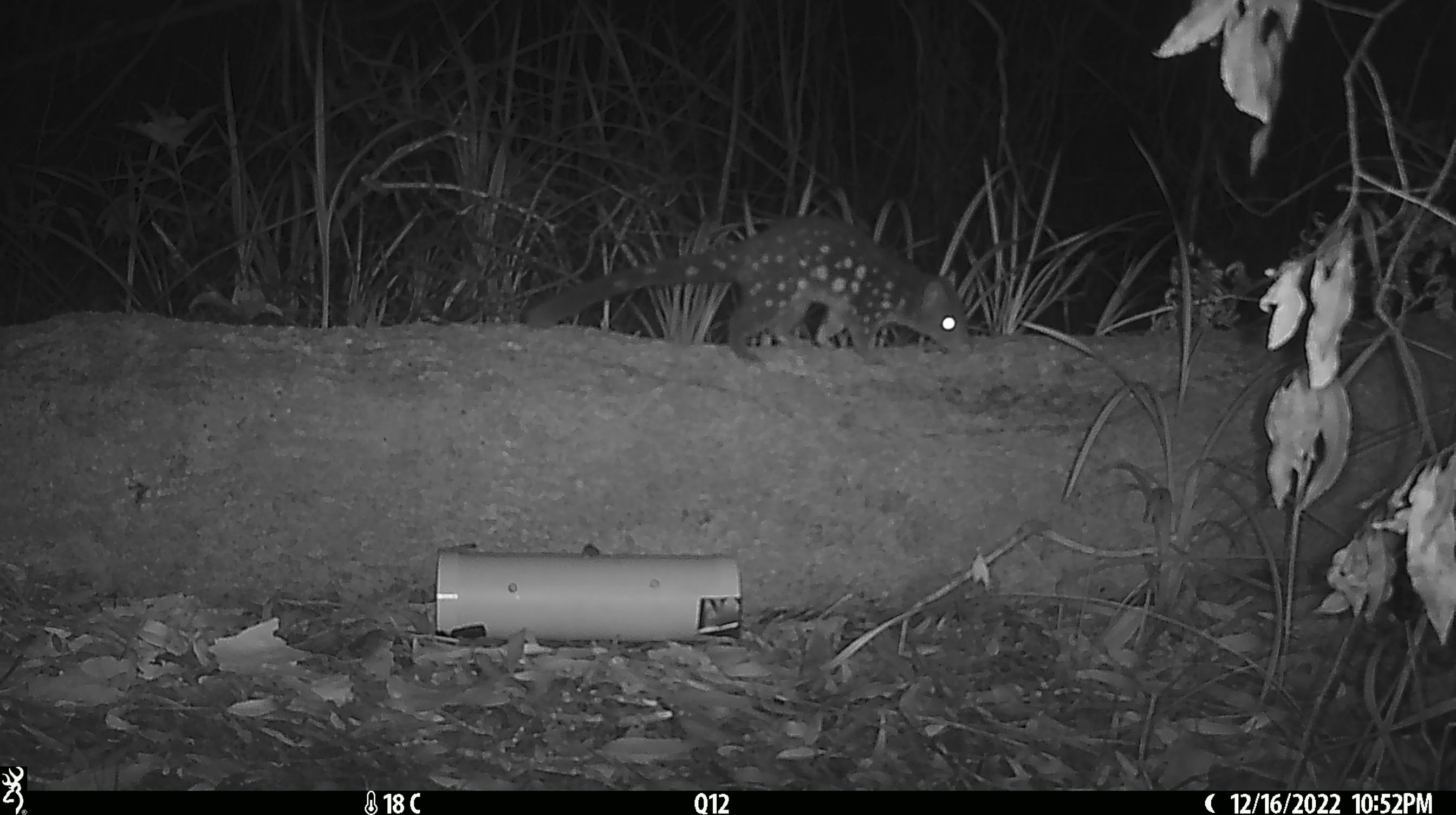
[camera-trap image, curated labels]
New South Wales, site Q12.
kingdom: Animalia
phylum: Chordata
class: Mammalia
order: Dasyuromorphia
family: Dasyuridae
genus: Dasyurus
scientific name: Dasyurus maculatus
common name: spotted-tailed quoll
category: quoll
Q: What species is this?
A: Quoll (spotted-tailed quoll) (Dasyurus maculatus).